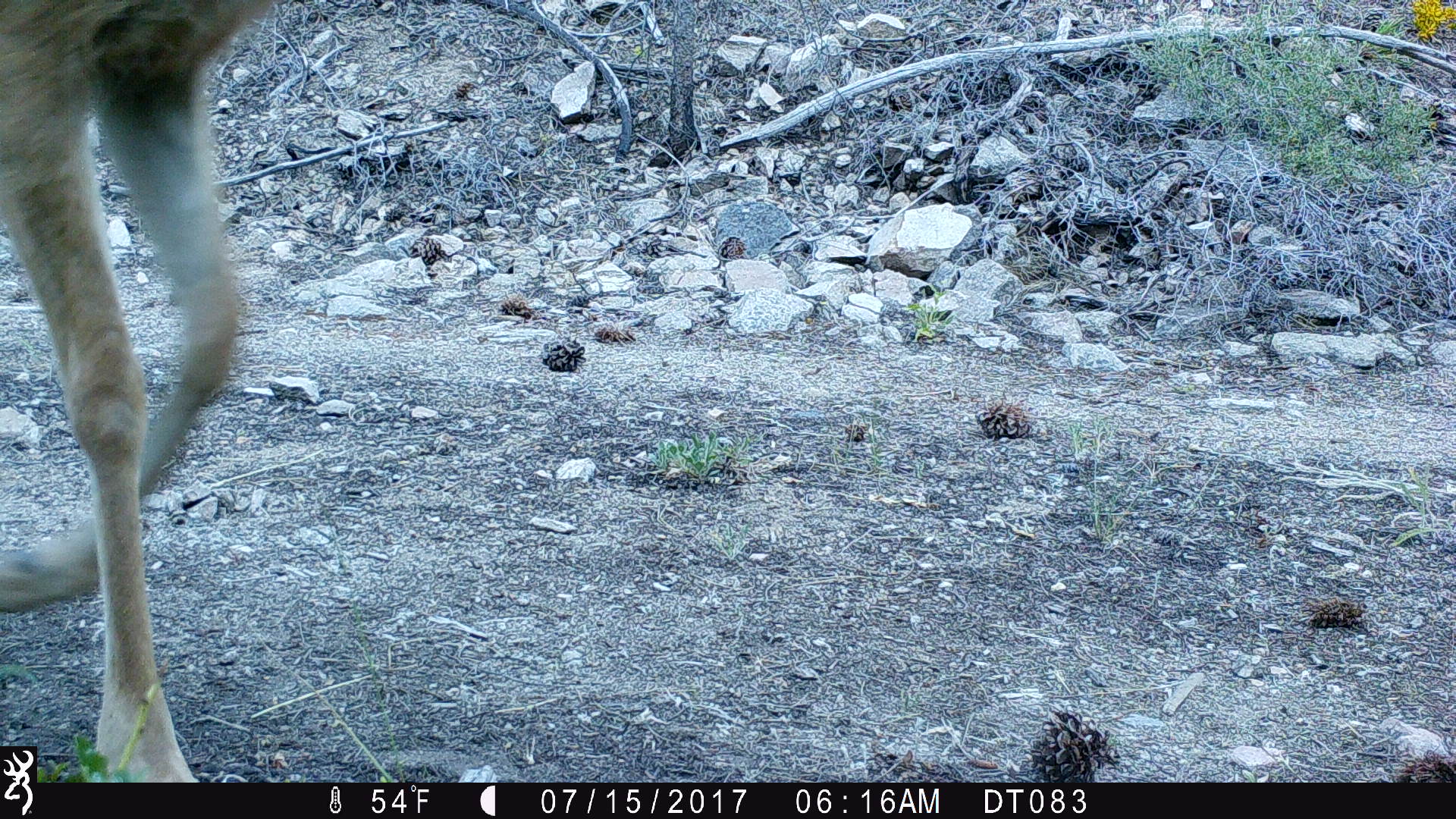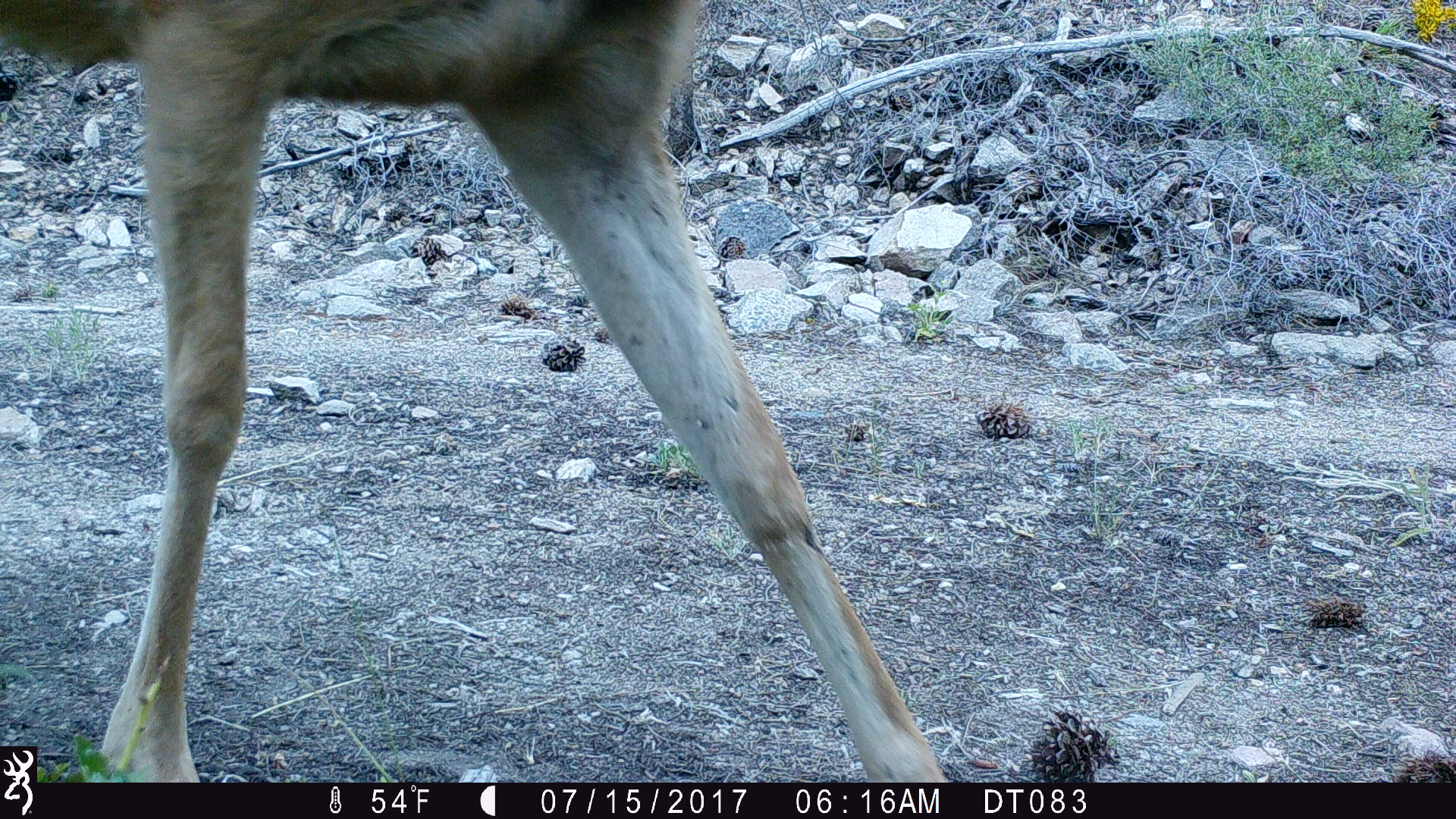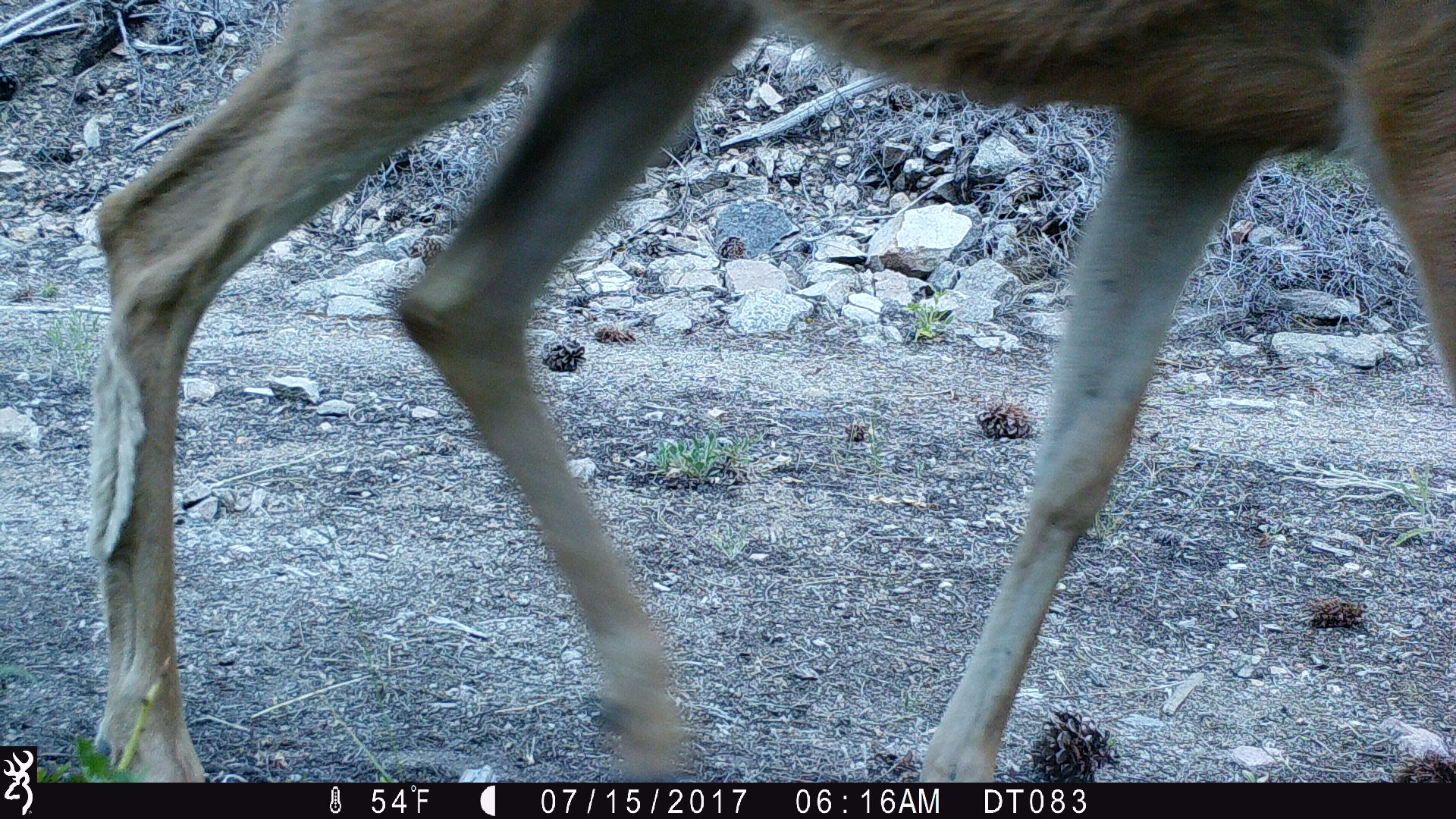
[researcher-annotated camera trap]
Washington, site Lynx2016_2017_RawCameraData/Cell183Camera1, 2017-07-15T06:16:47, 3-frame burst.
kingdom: Animalia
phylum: Chordata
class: Mammalia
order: Artiodactyla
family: Cervidae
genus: Odocoileus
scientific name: Odocoileus hemionus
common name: mule deer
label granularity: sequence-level